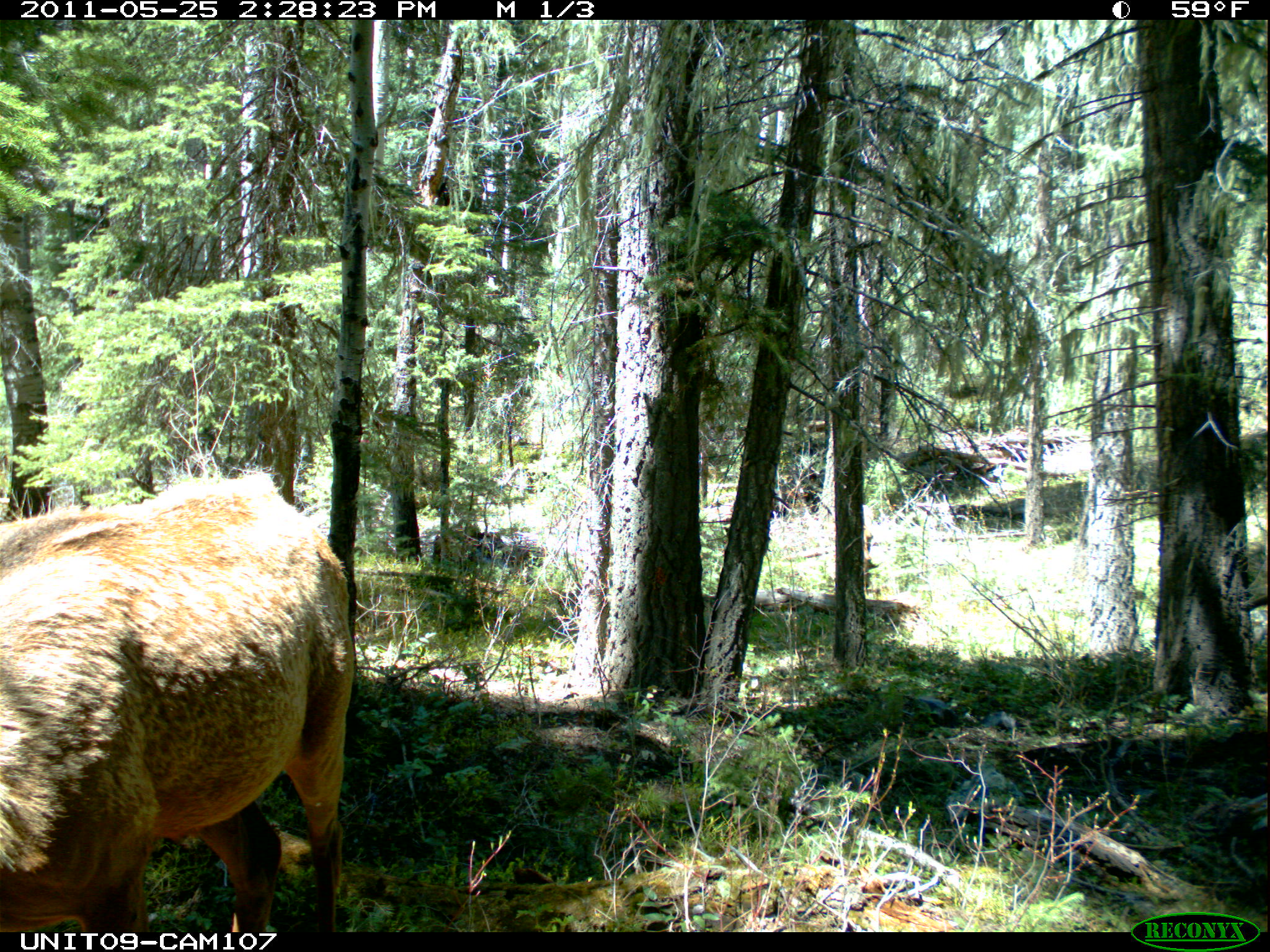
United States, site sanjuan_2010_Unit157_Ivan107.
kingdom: Animalia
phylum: Chordata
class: Mammalia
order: Artiodactyla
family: Cervidae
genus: Cervus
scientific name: Cervus elaphus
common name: red deer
Cervus elaphus (red deer).